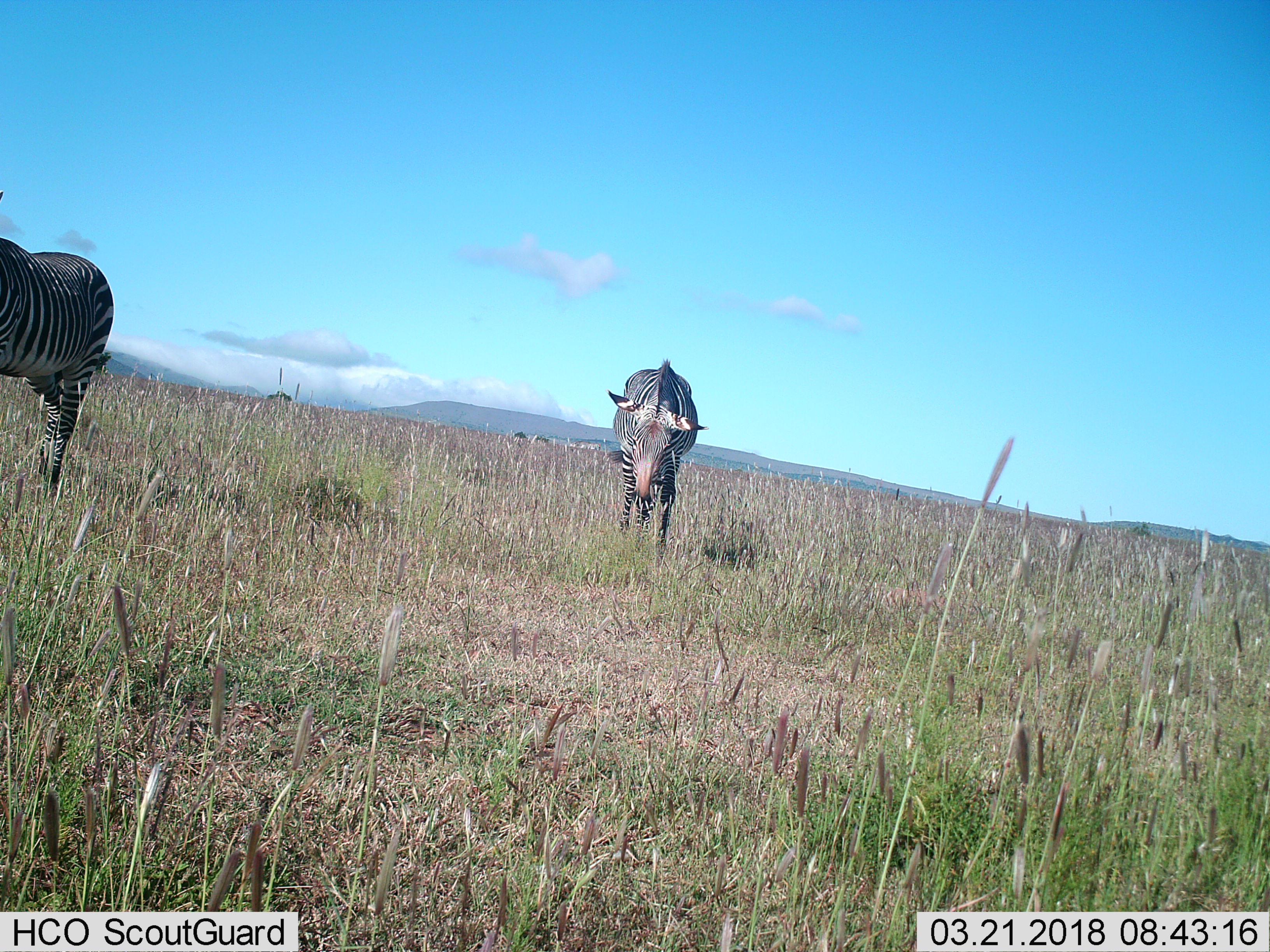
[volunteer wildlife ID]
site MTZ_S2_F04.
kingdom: Animalia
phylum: Chordata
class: Mammalia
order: Perissodactyla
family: Equidae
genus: Equus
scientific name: Equus zebra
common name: mountain zebra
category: zebramountain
Zebramountain (mountain zebra) (Equus zebra), count 2. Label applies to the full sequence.